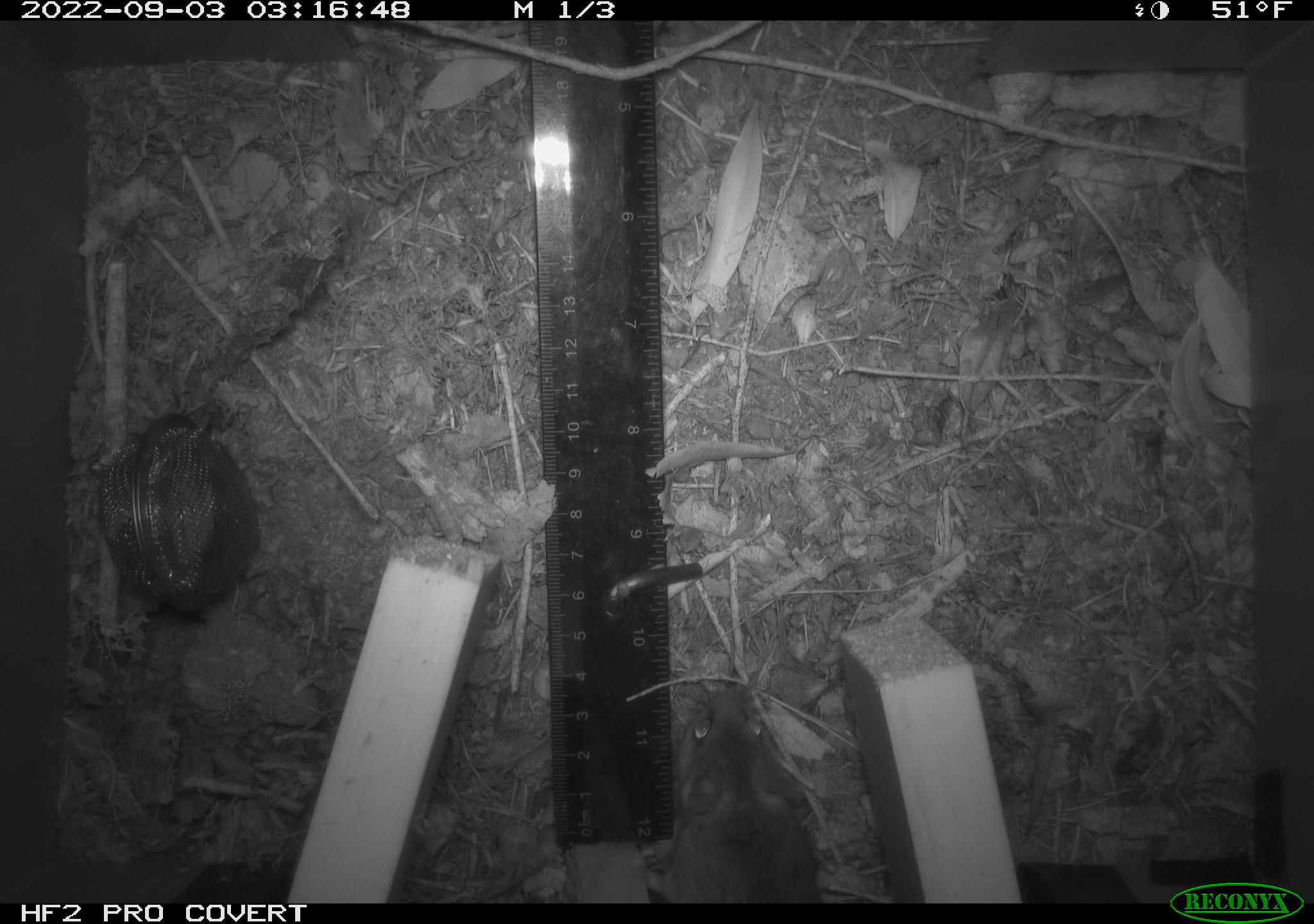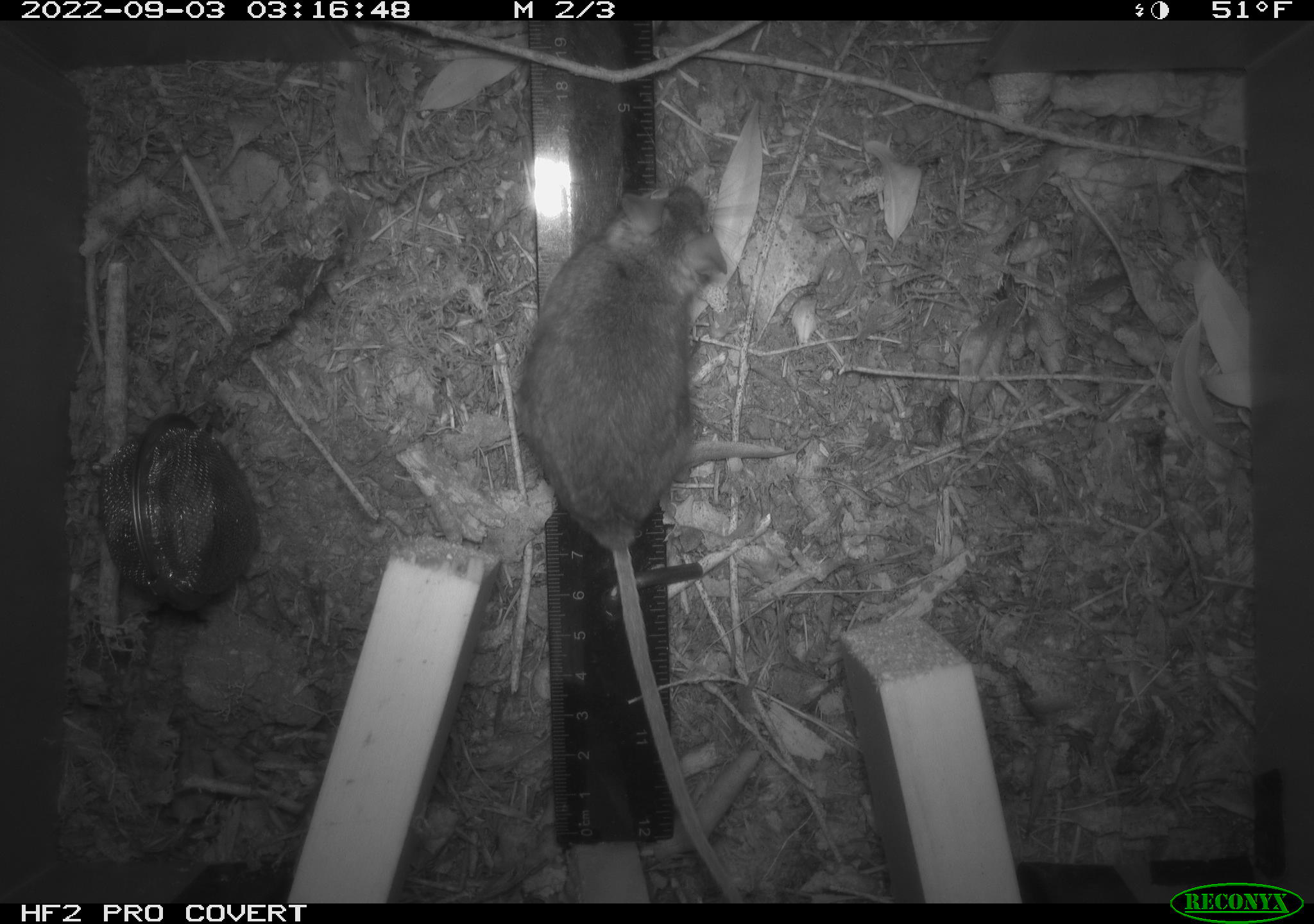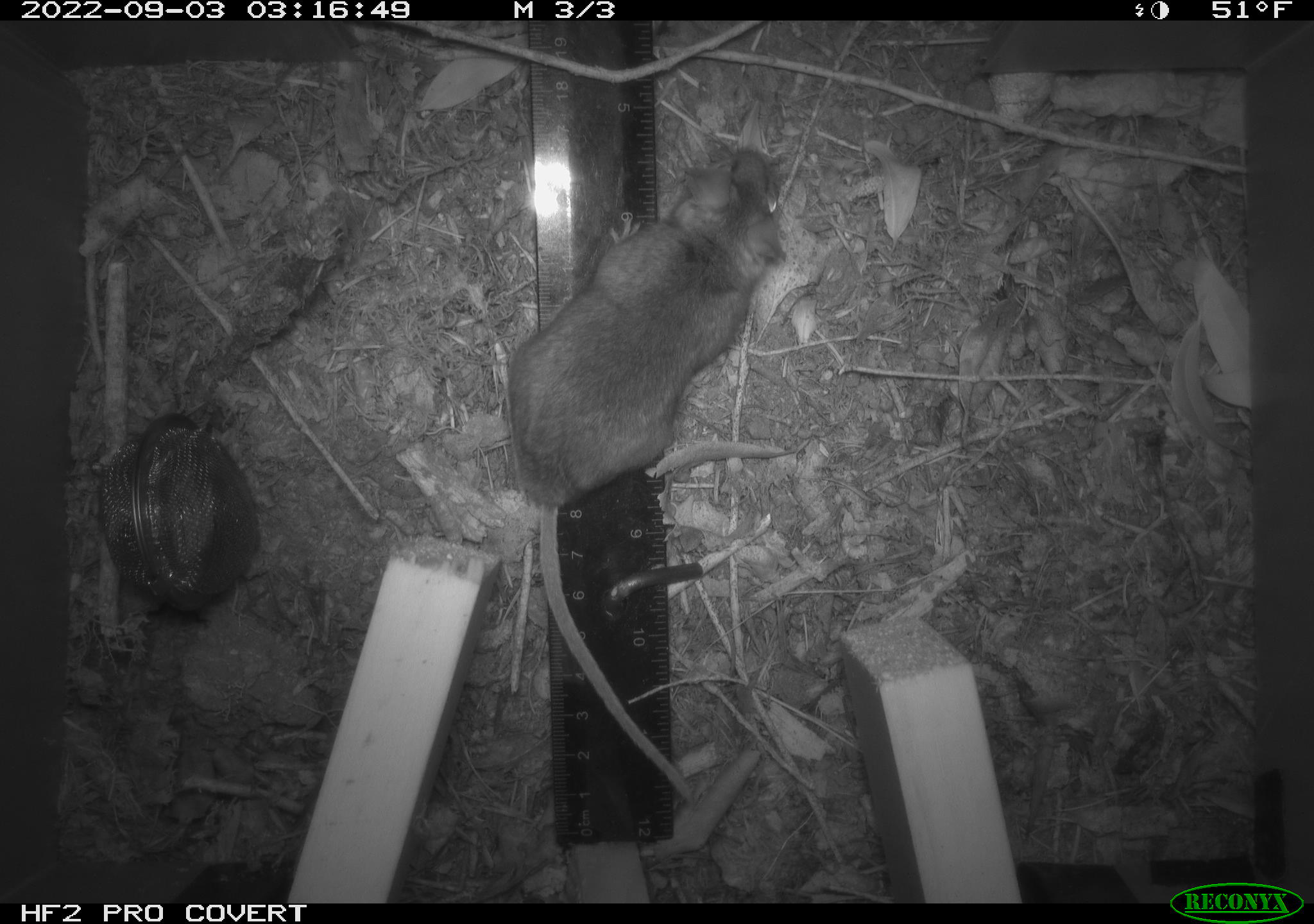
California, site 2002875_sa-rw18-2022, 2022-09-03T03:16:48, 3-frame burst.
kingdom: Animalia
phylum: Chordata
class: Mammalia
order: Rodentia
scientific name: Rodentia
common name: mouse species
Mouse species (Rodentia).